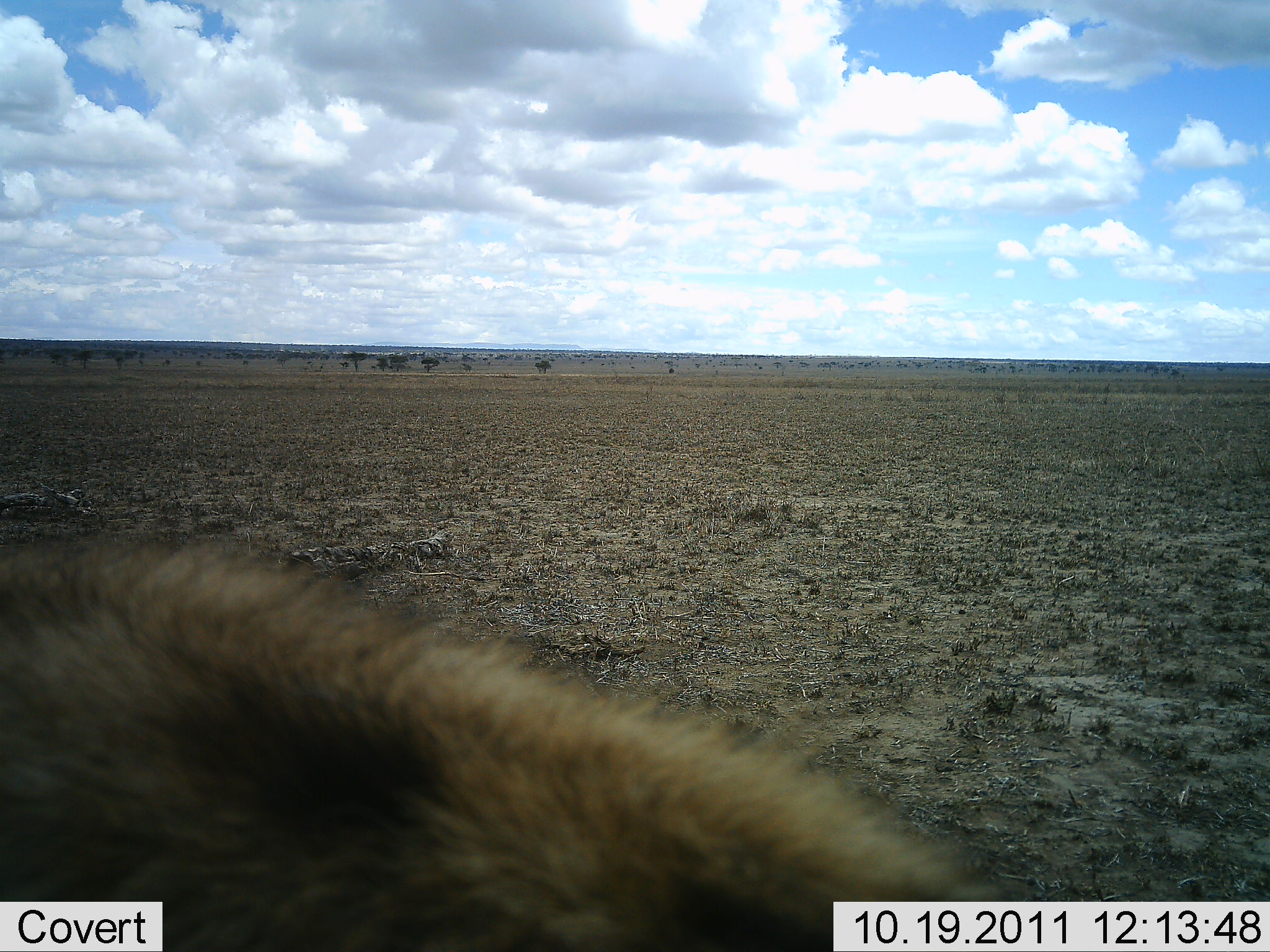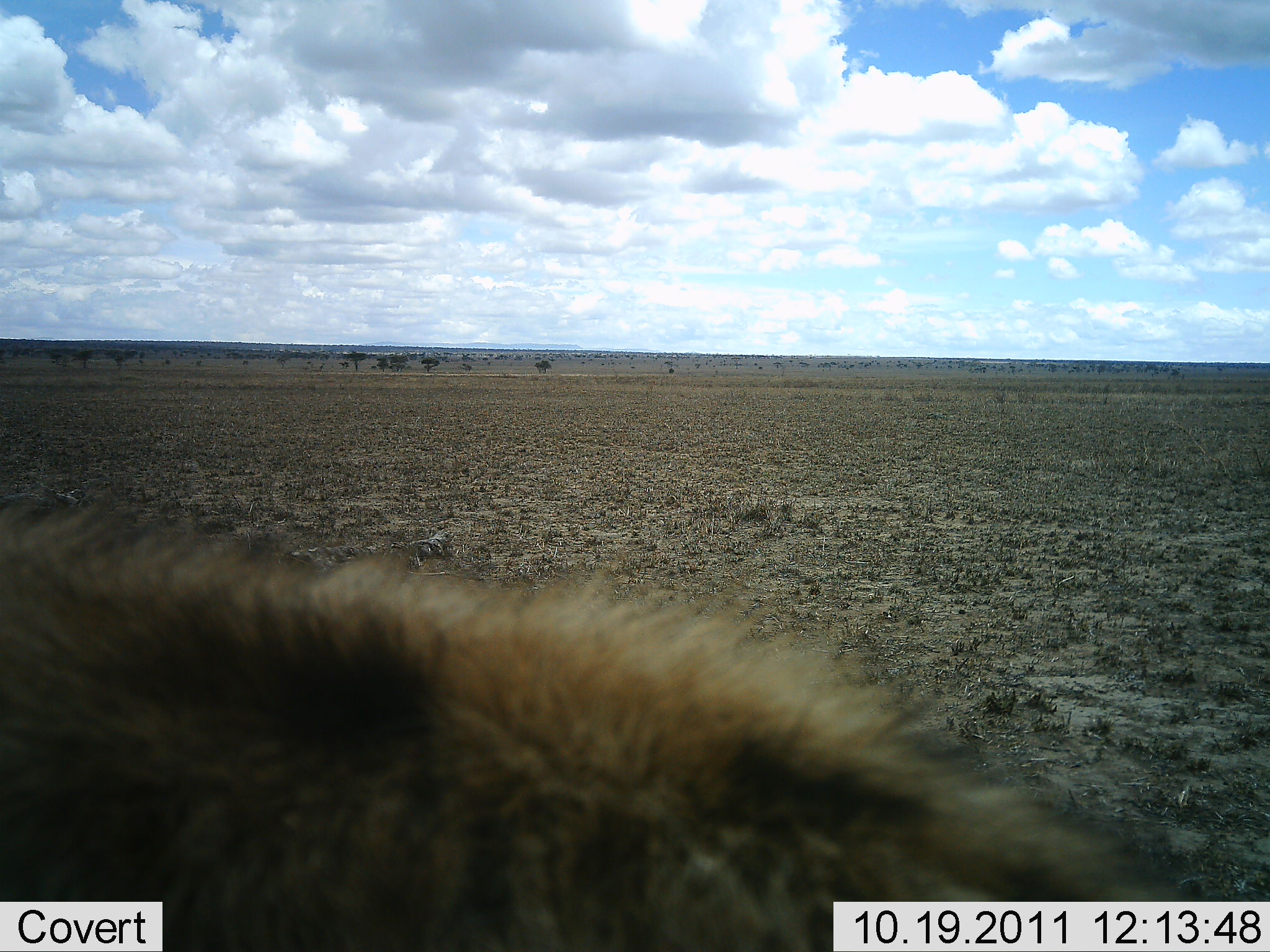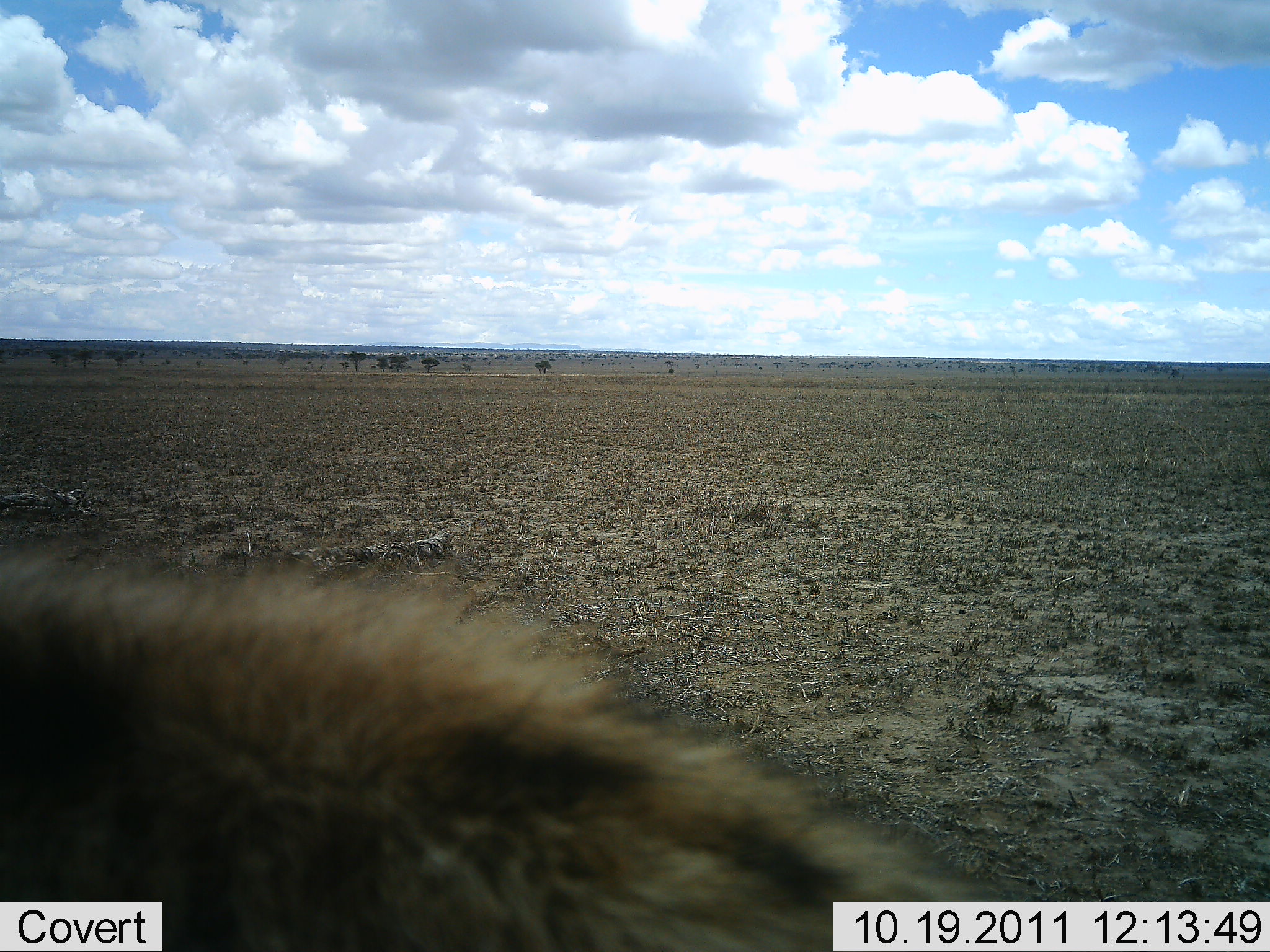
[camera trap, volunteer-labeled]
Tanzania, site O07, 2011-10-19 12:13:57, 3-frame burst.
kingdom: Animalia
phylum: Chordata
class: Mammalia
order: Carnivora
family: Hyaenidae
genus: Crocuta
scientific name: Crocuta crocuta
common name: spotted hyena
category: hyenaspotted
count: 1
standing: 58%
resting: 8%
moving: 33%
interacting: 0%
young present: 0%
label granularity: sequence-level